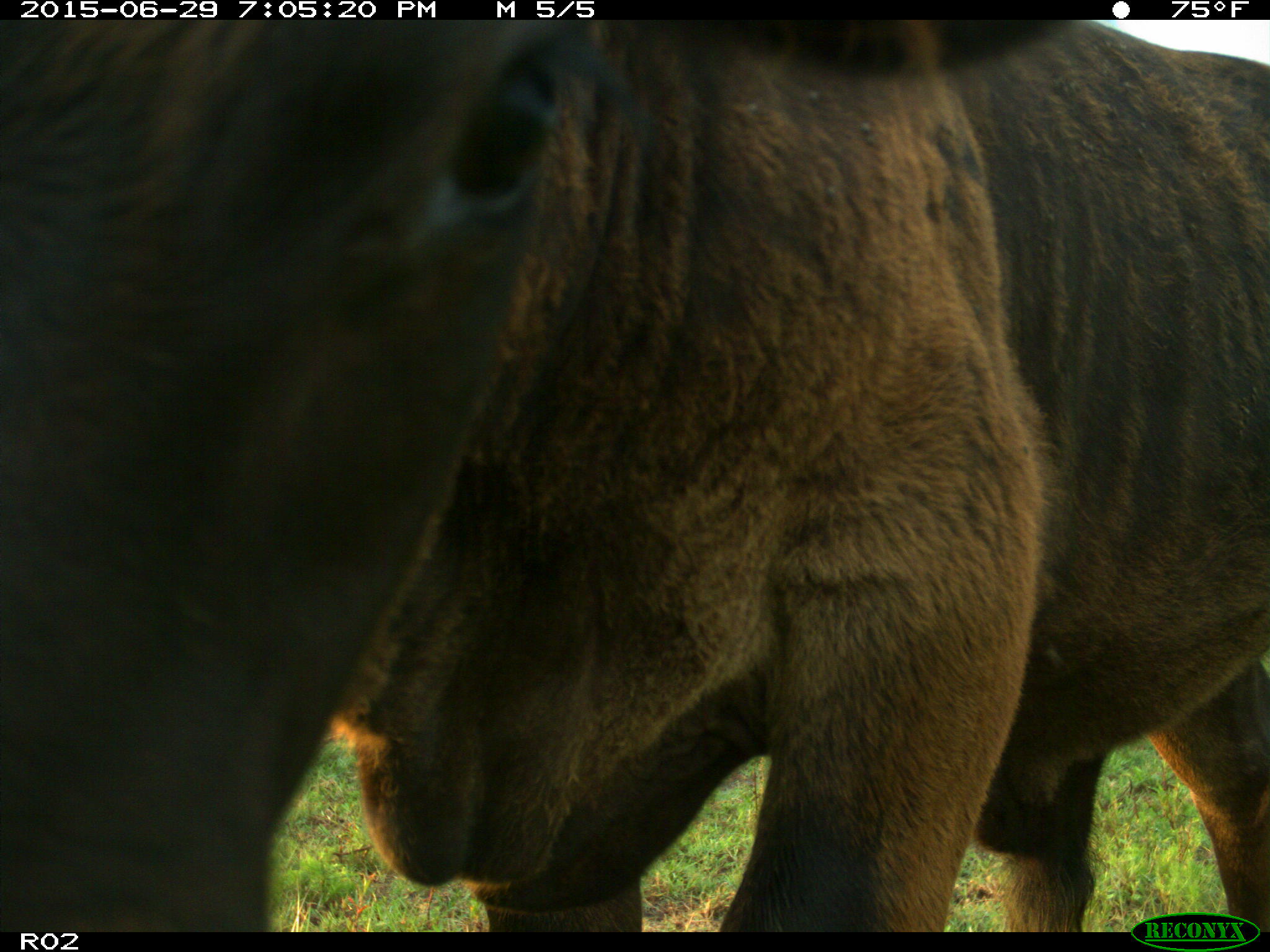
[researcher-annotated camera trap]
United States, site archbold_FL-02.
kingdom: Animalia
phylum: Chordata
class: Mammalia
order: Artiodactyla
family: Bovidae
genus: Bos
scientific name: Bos taurus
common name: domestic cow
Bos taurus (domestic cow).